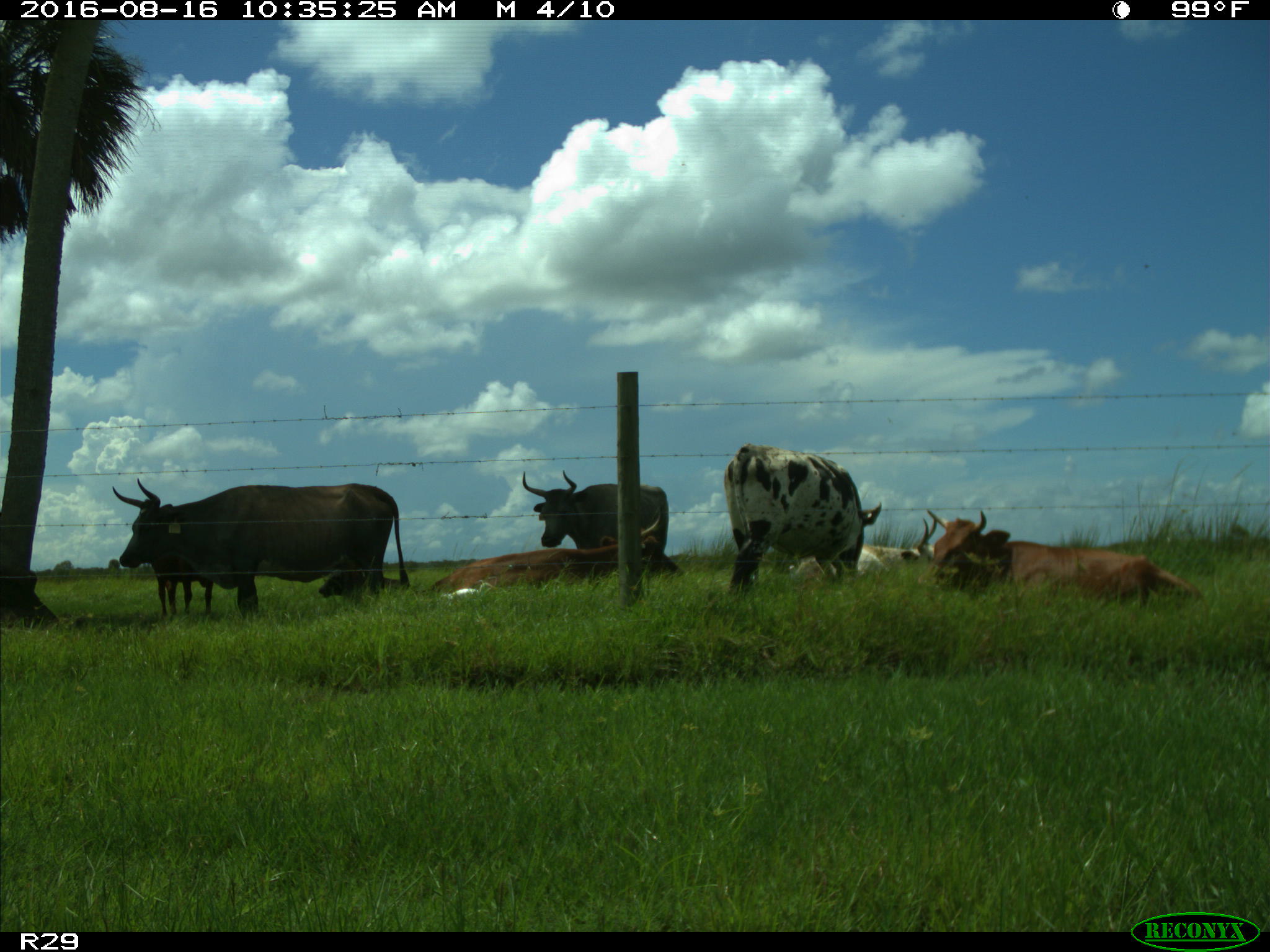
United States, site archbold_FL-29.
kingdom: Animalia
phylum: Chordata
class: Mammalia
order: Artiodactyla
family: Bovidae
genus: Bos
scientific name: Bos taurus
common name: domestic cow